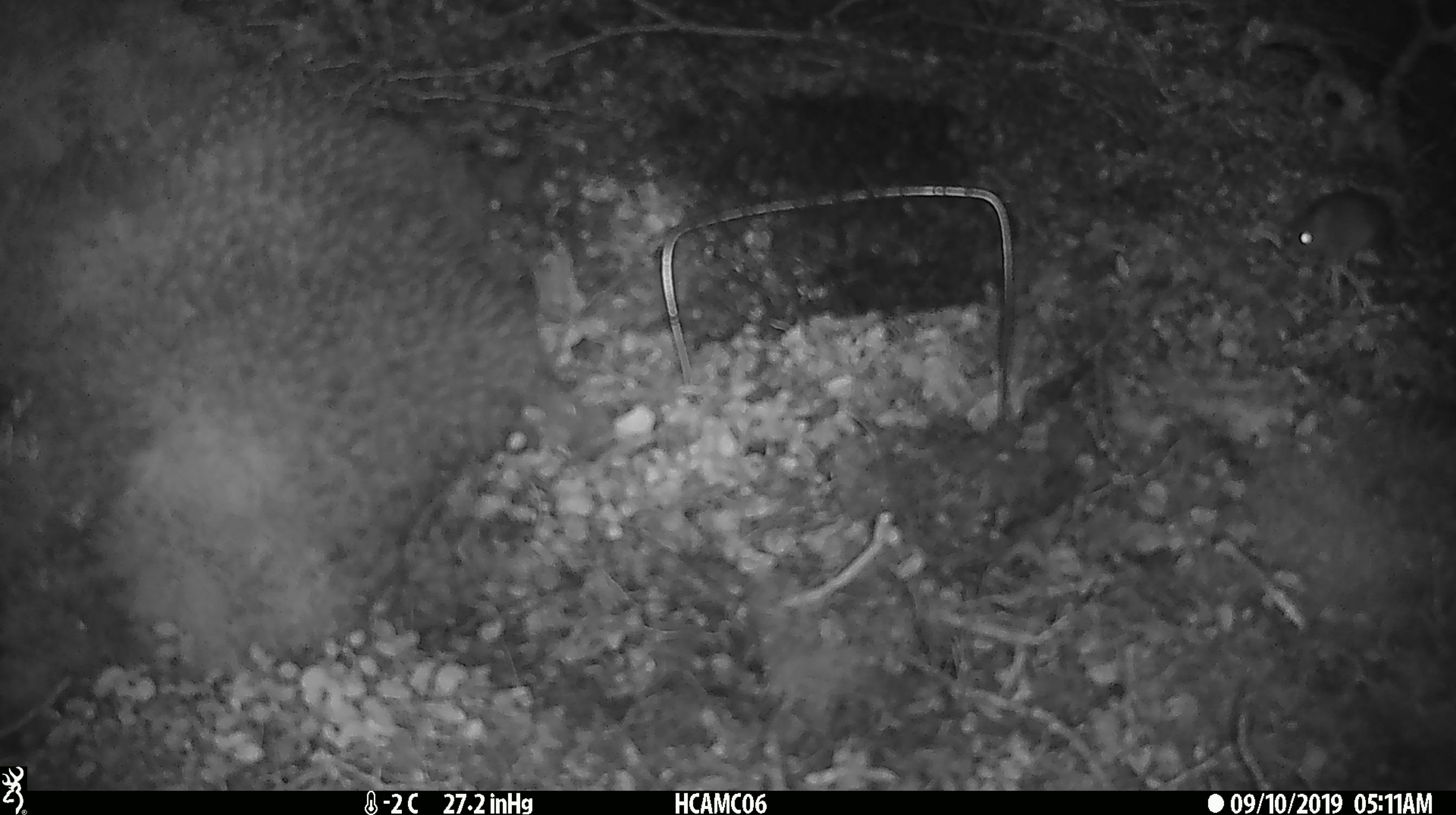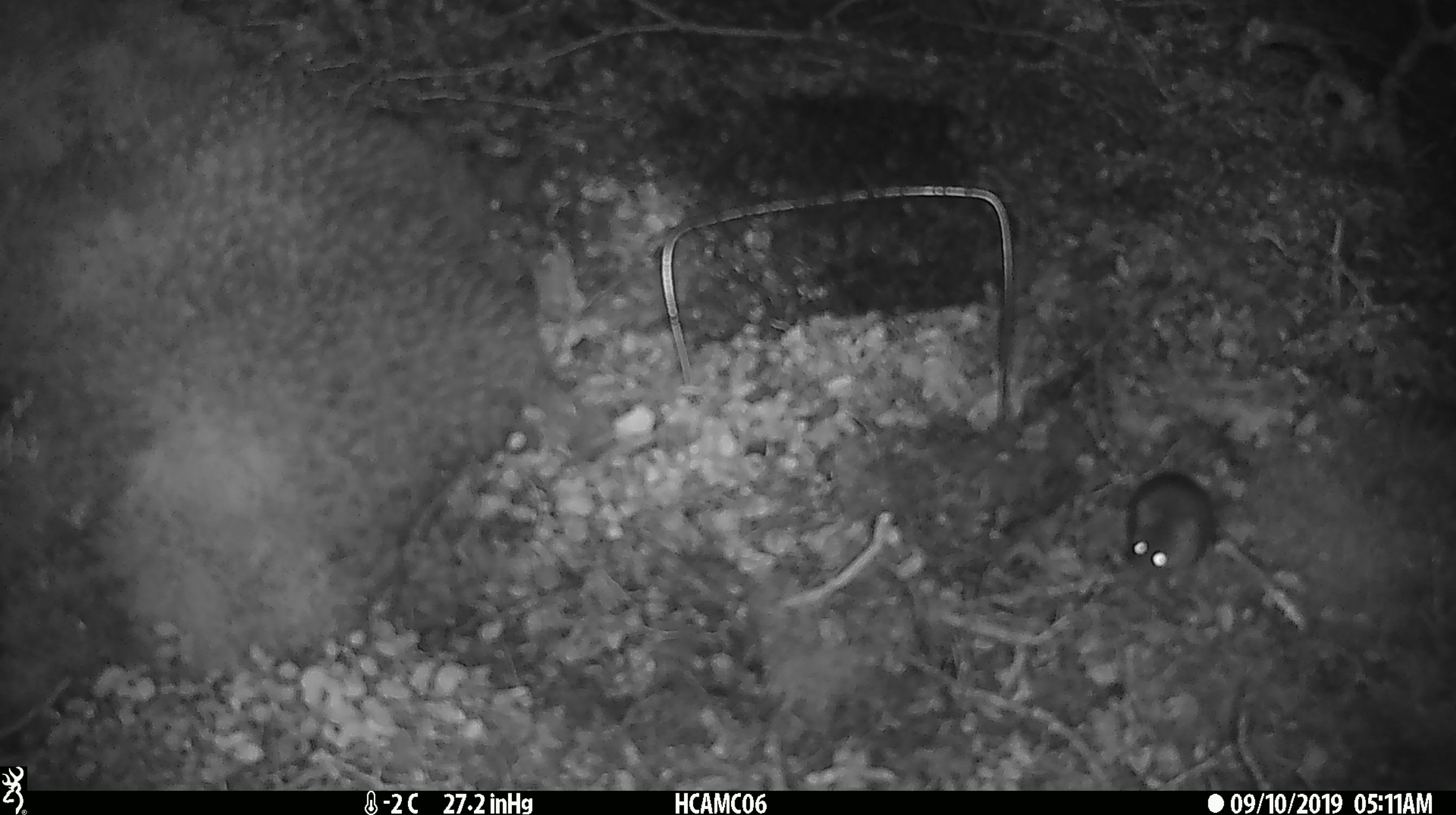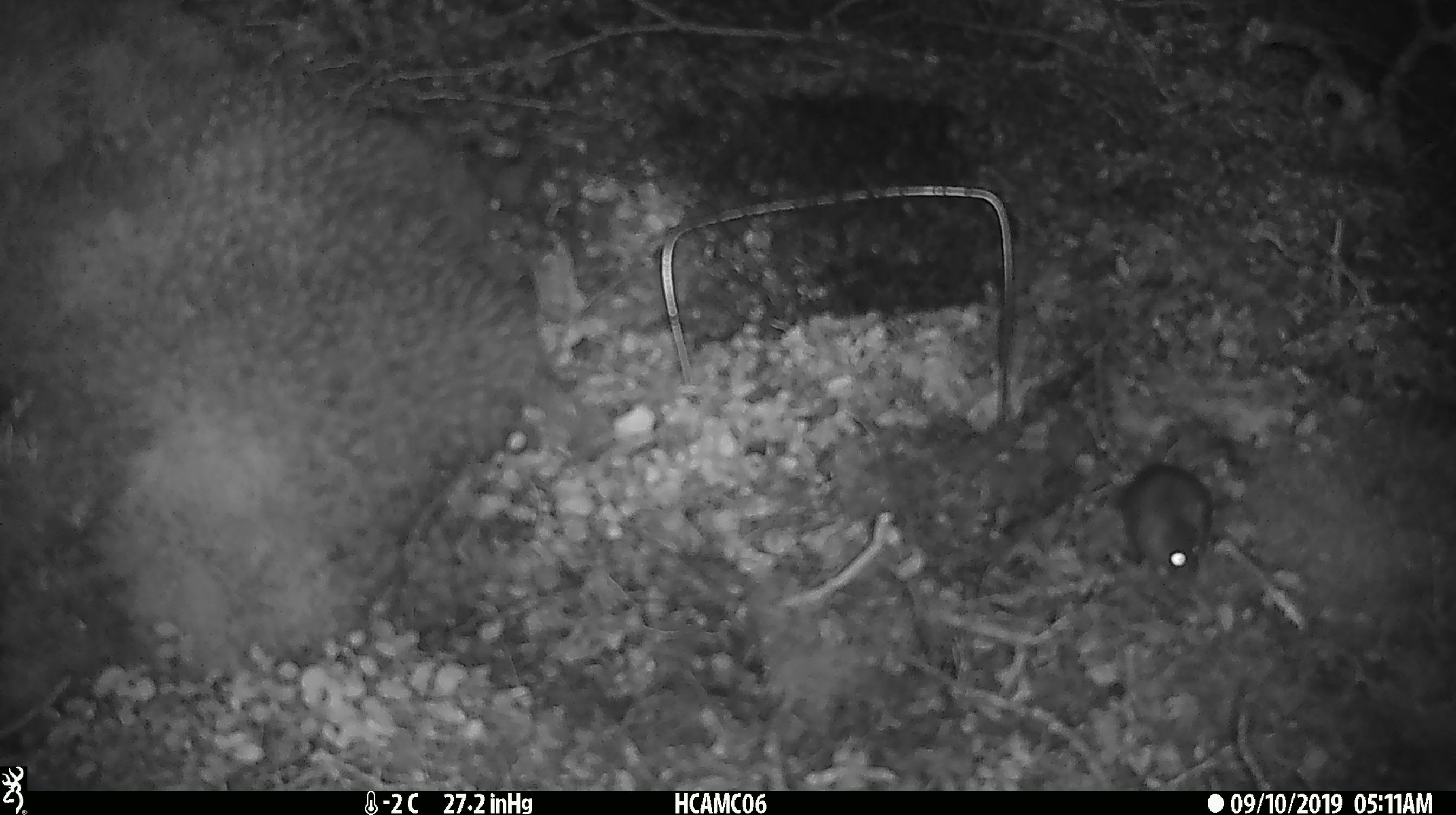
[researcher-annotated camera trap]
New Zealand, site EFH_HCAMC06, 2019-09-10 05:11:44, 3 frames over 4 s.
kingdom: Animalia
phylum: Chordata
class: Mammalia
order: Rodentia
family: Muridae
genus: Mus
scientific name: Mus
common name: mouse